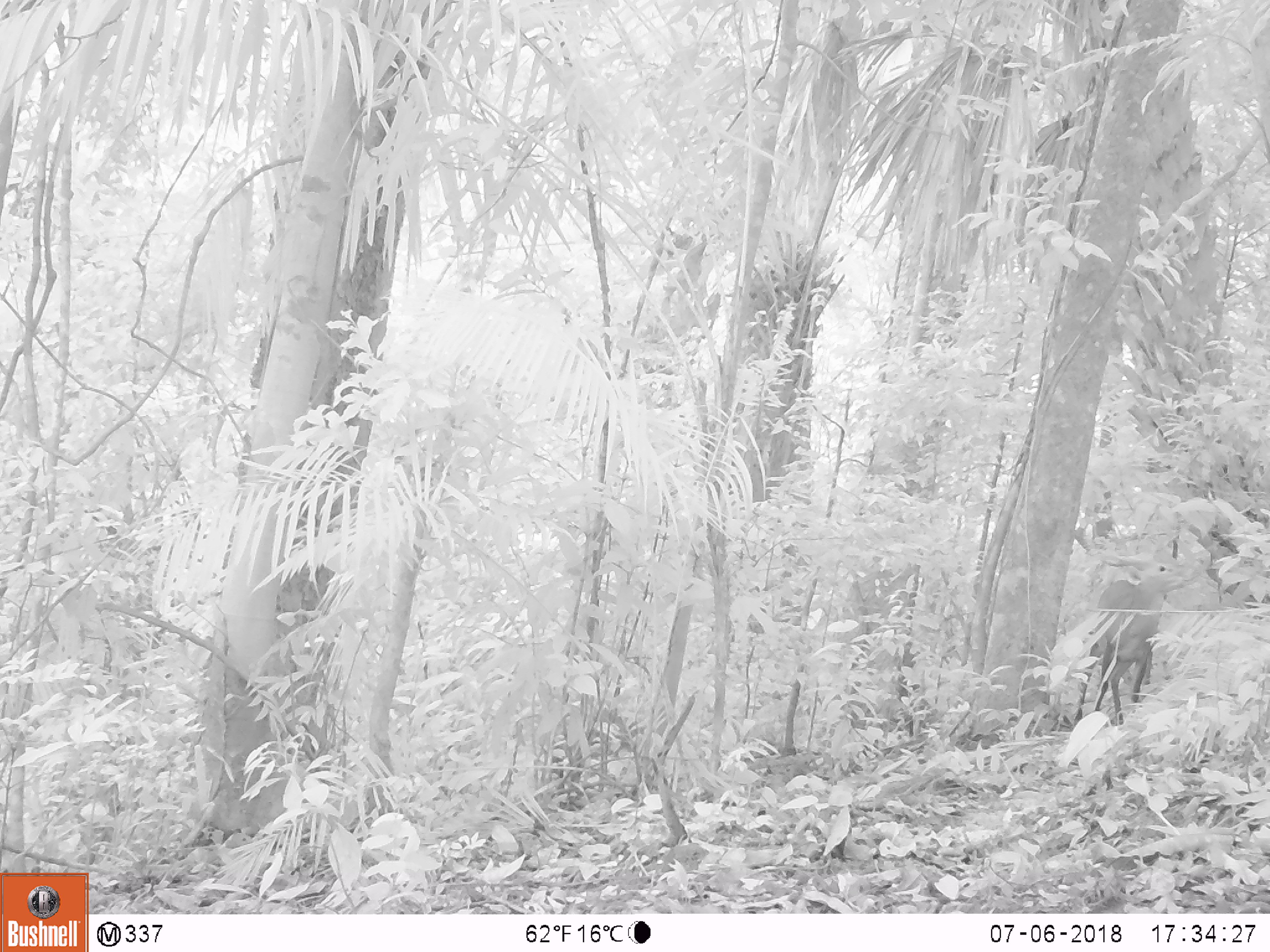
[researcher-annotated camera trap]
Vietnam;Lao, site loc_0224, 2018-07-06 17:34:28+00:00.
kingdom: Animalia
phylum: Chordata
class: Mammalia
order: Artiodactyla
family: Cervidae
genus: Muntiacus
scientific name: Muntiacus vuquangensis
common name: large-antlered muntjac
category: large antlered muntjac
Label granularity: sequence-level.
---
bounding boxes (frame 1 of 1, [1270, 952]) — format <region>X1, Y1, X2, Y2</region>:
large antlered muntjac: <region>1075, 529, 1197, 726</region>